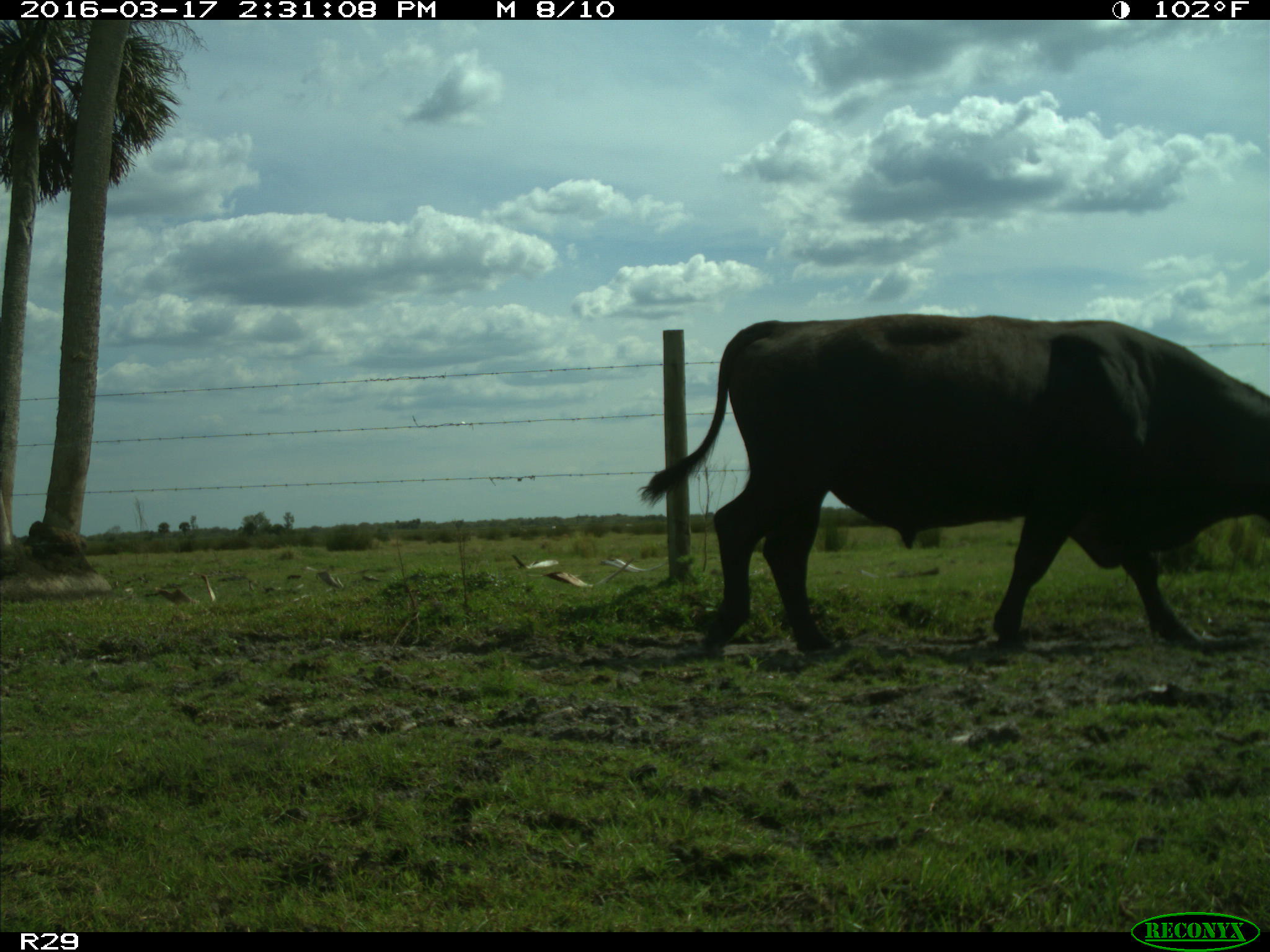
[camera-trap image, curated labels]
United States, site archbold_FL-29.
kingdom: Animalia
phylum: Chordata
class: Mammalia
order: Artiodactyla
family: Bovidae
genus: Bos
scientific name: Bos taurus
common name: domestic cow